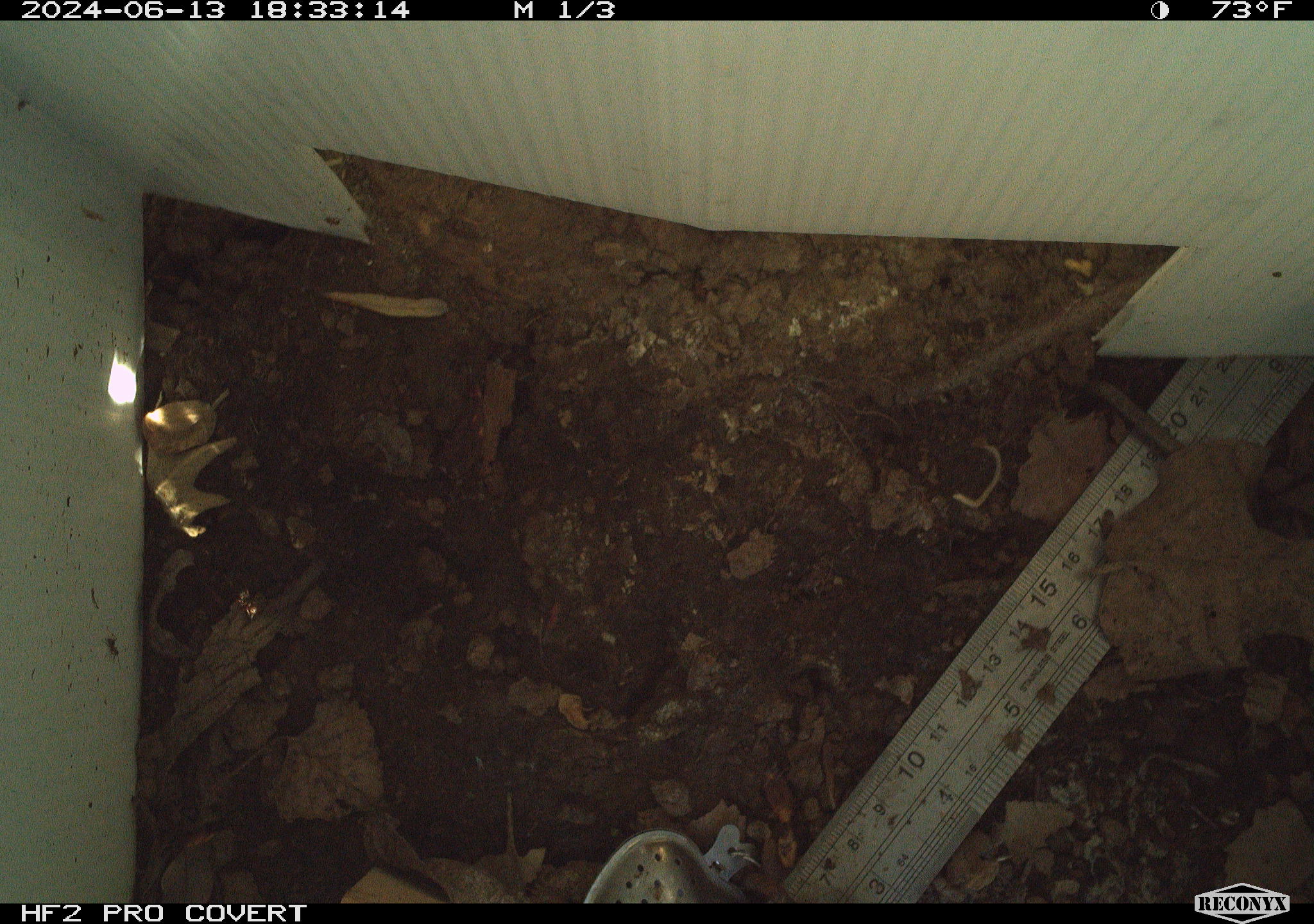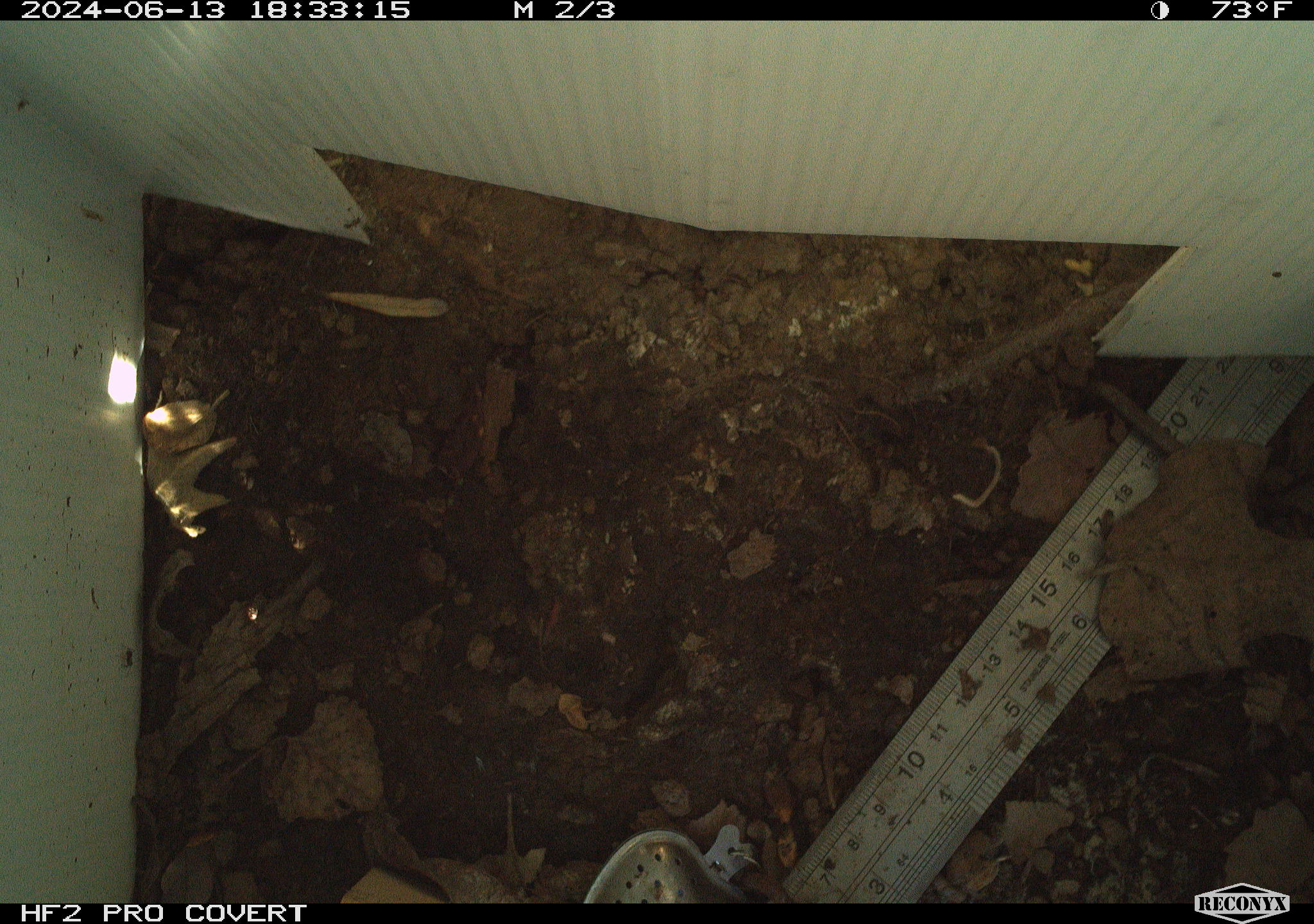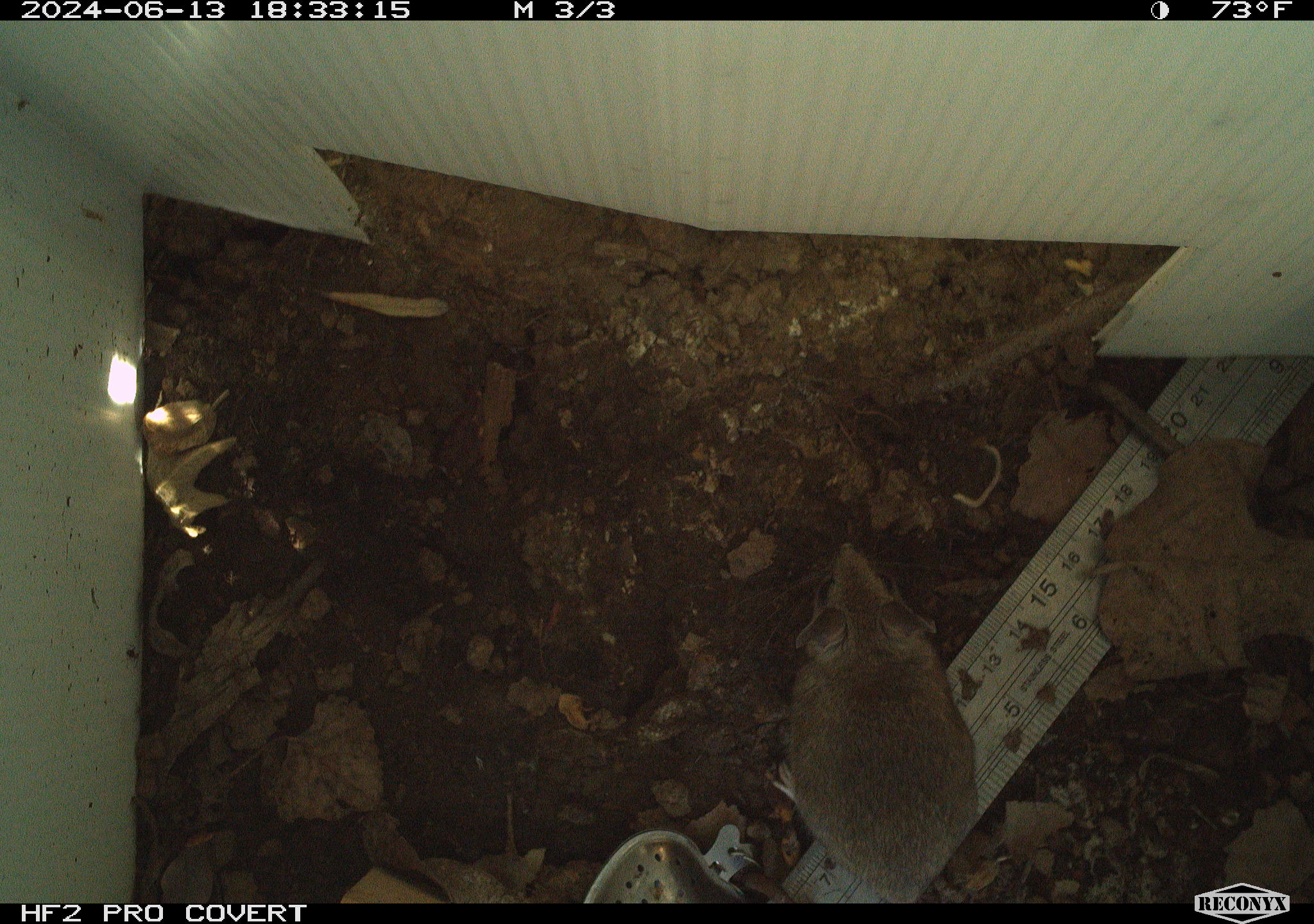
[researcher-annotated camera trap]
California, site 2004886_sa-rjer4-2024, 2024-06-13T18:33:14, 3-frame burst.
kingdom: Animalia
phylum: Chordata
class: Mammalia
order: Rodentia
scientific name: Rodentia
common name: mouse species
Mouse species (Rodentia).